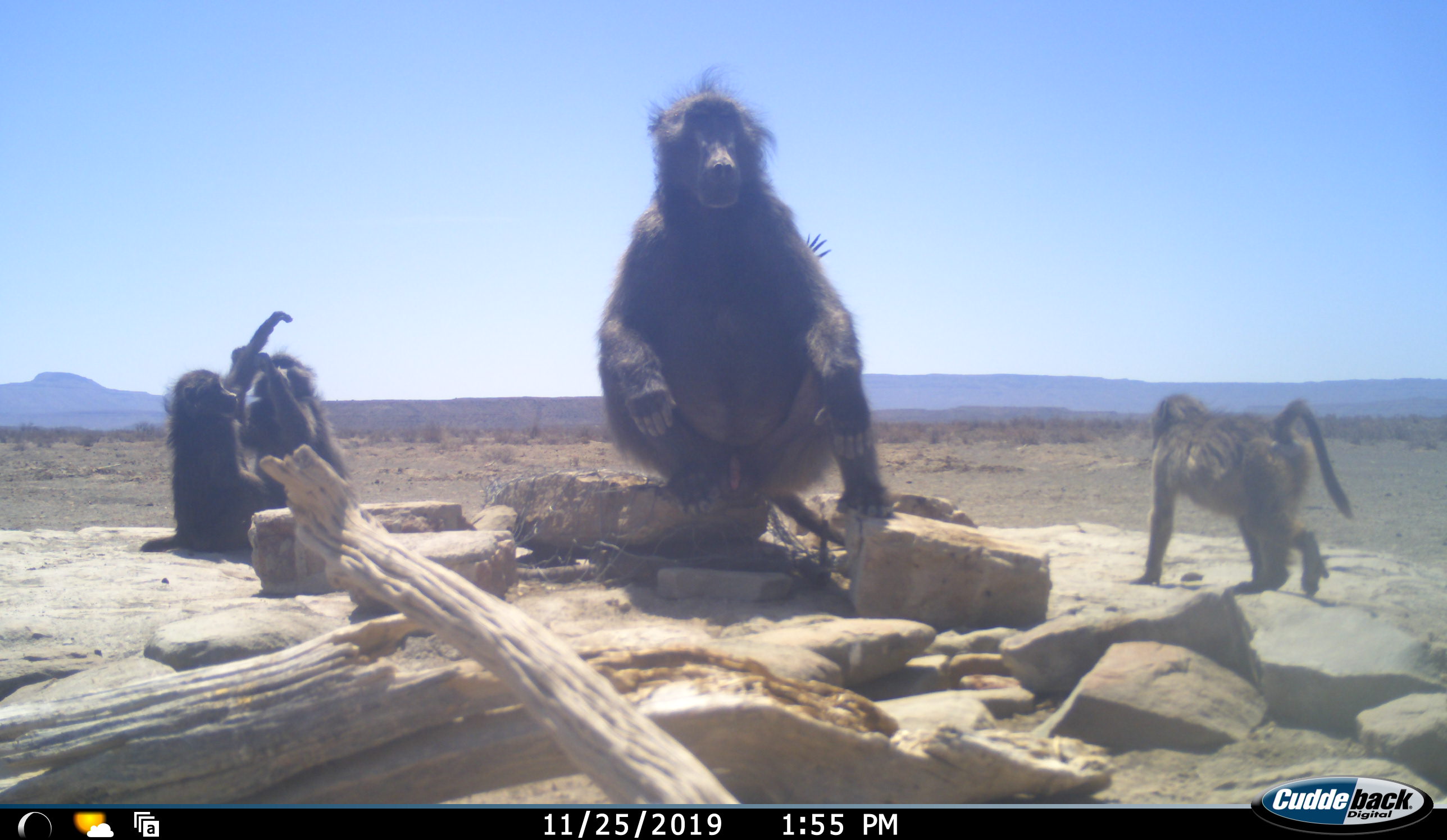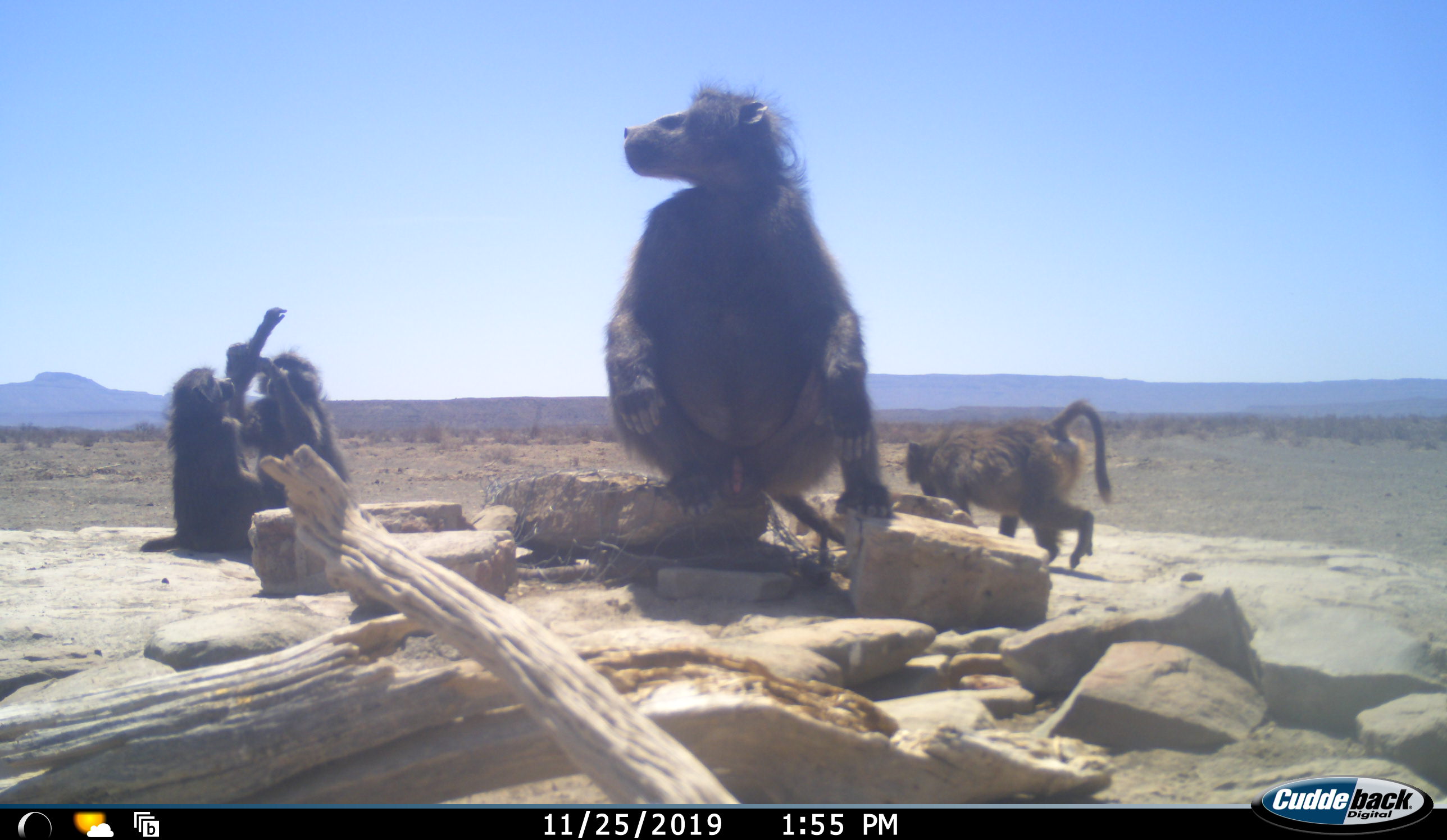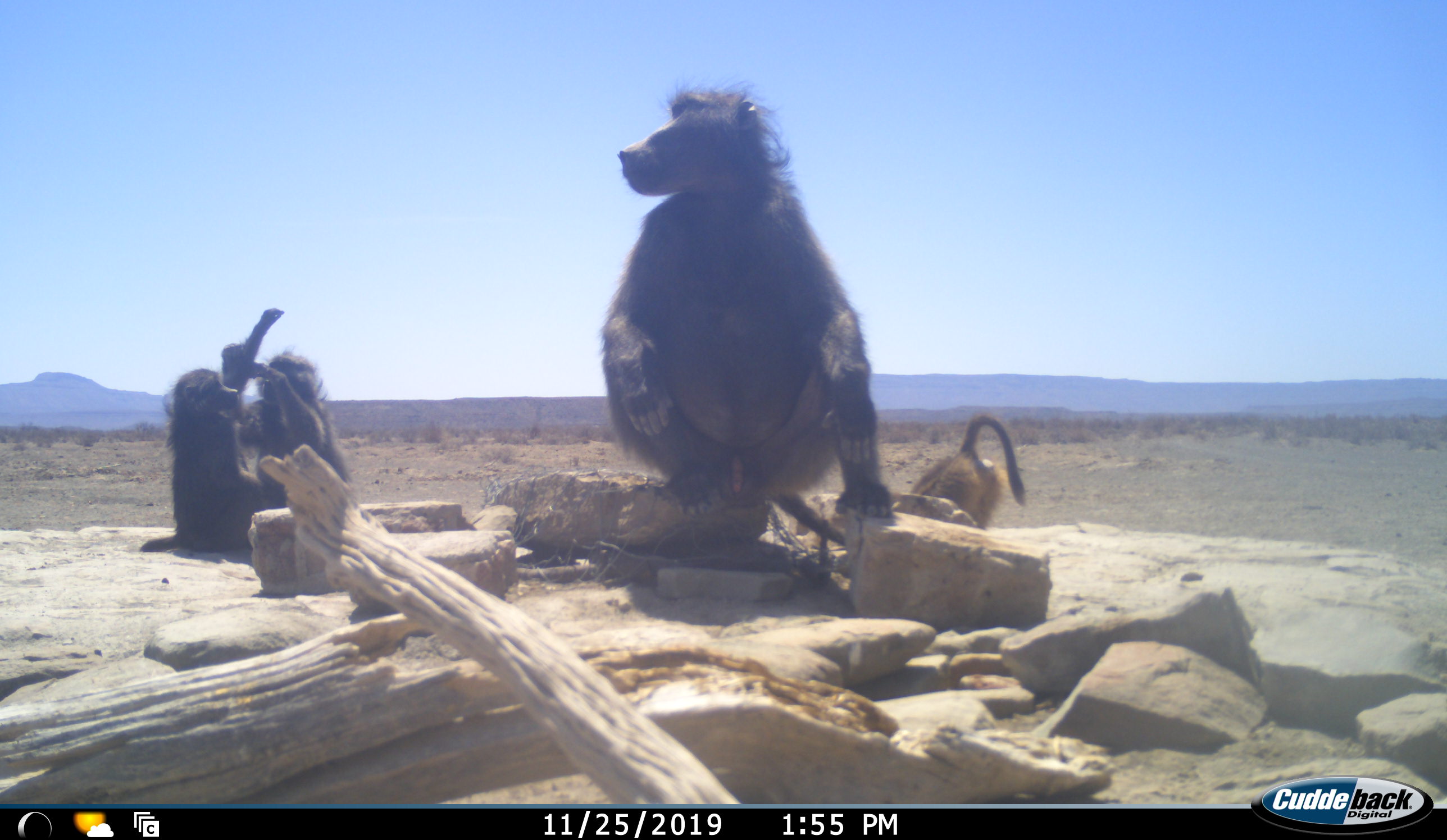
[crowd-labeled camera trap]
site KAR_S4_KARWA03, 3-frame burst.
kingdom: Animalia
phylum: Chordata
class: Mammalia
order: Primates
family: Cercopithecidae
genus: Papio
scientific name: Papio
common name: baboon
Baboon (Papio), count 4. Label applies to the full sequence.